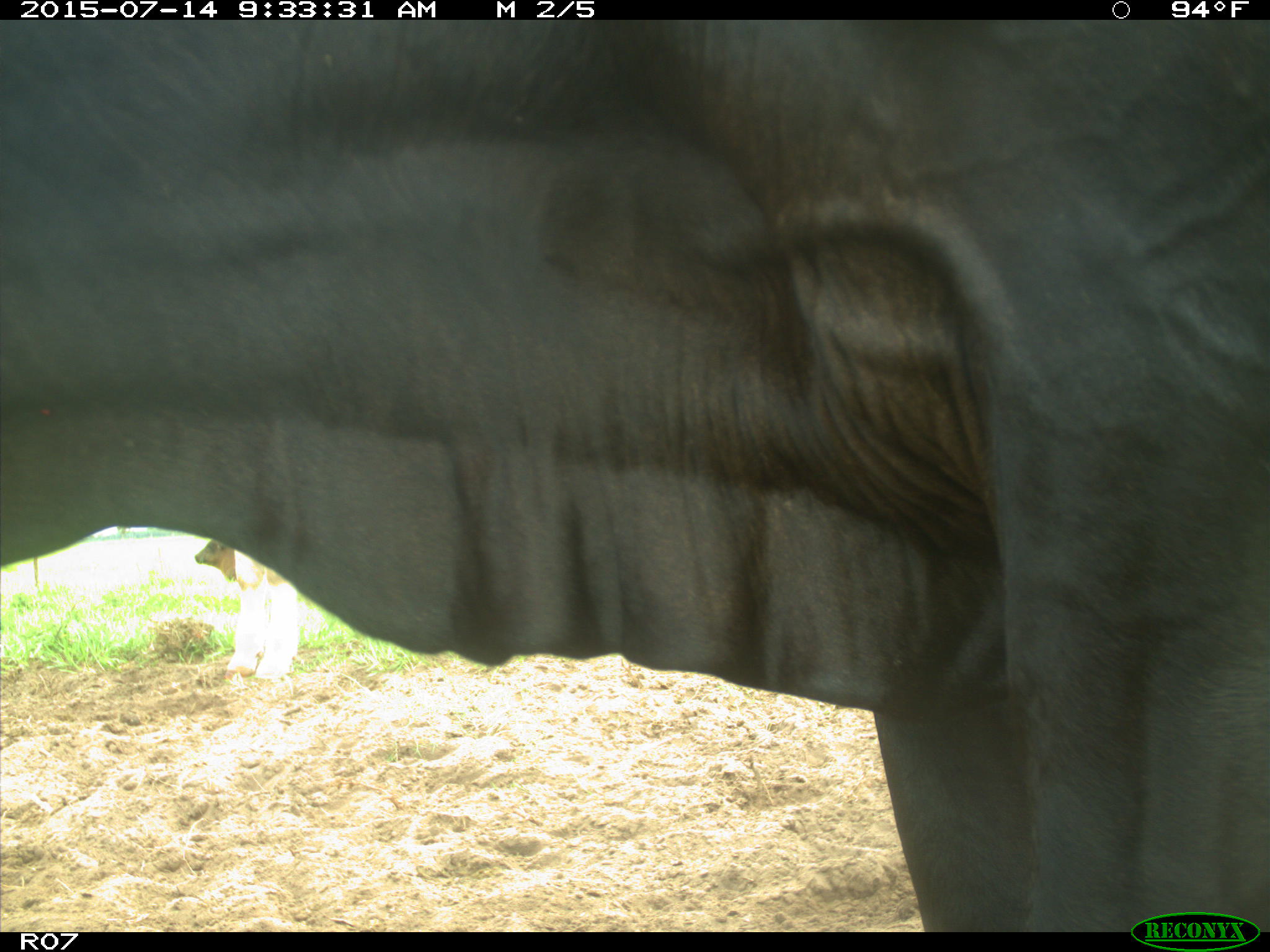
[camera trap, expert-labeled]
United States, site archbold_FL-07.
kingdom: Animalia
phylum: Chordata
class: Mammalia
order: Artiodactyla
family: Bovidae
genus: Bos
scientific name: Bos taurus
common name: domestic cow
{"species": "Bos taurus (domestic cow)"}